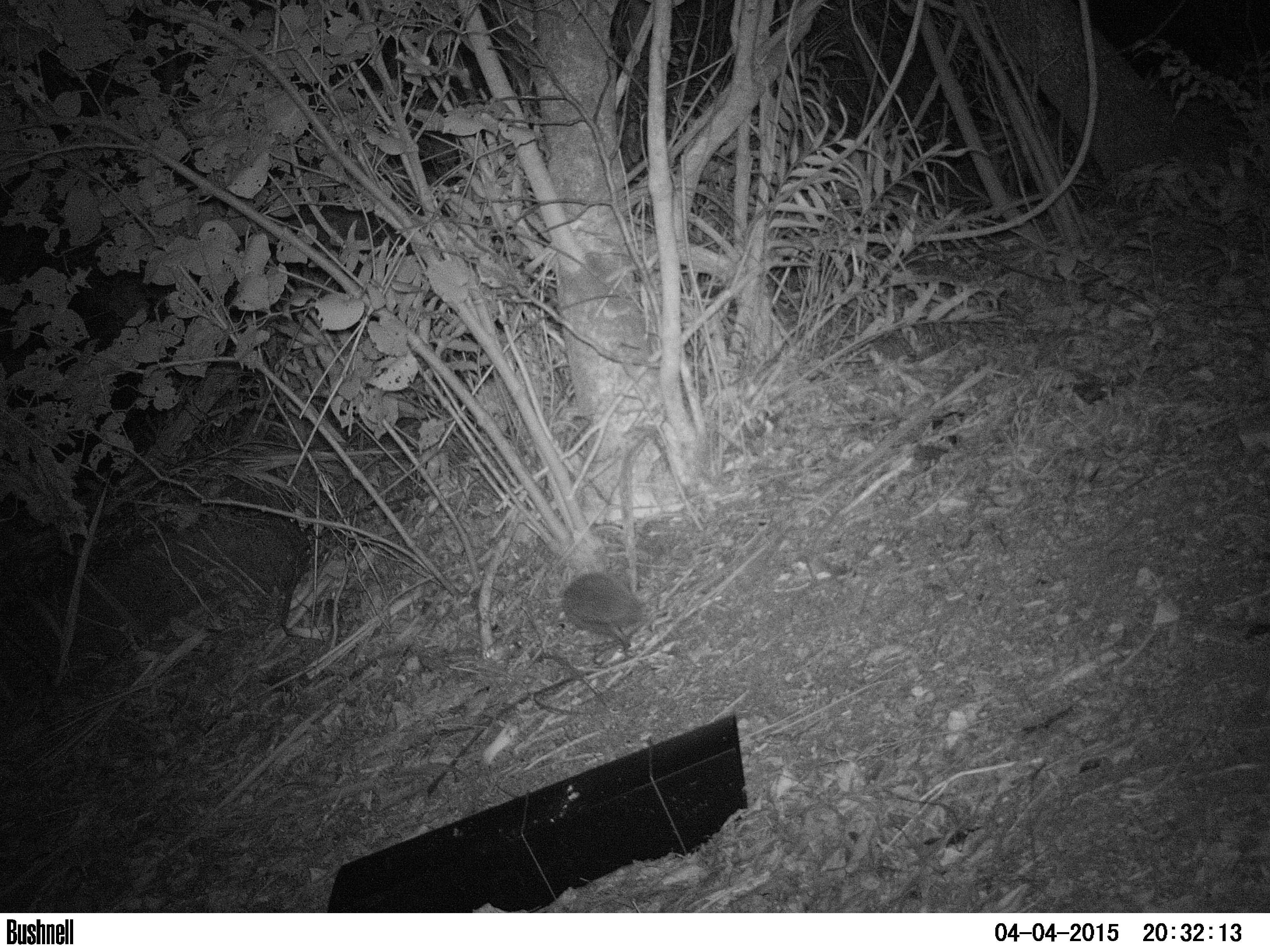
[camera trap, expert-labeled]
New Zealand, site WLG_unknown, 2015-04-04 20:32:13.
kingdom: Animalia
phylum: Chordata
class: Mammalia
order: Eulipotyphla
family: Erinaceidae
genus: Erinaceus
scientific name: Erinaceus europaeus europaeus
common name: european hedgehog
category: hedgehog